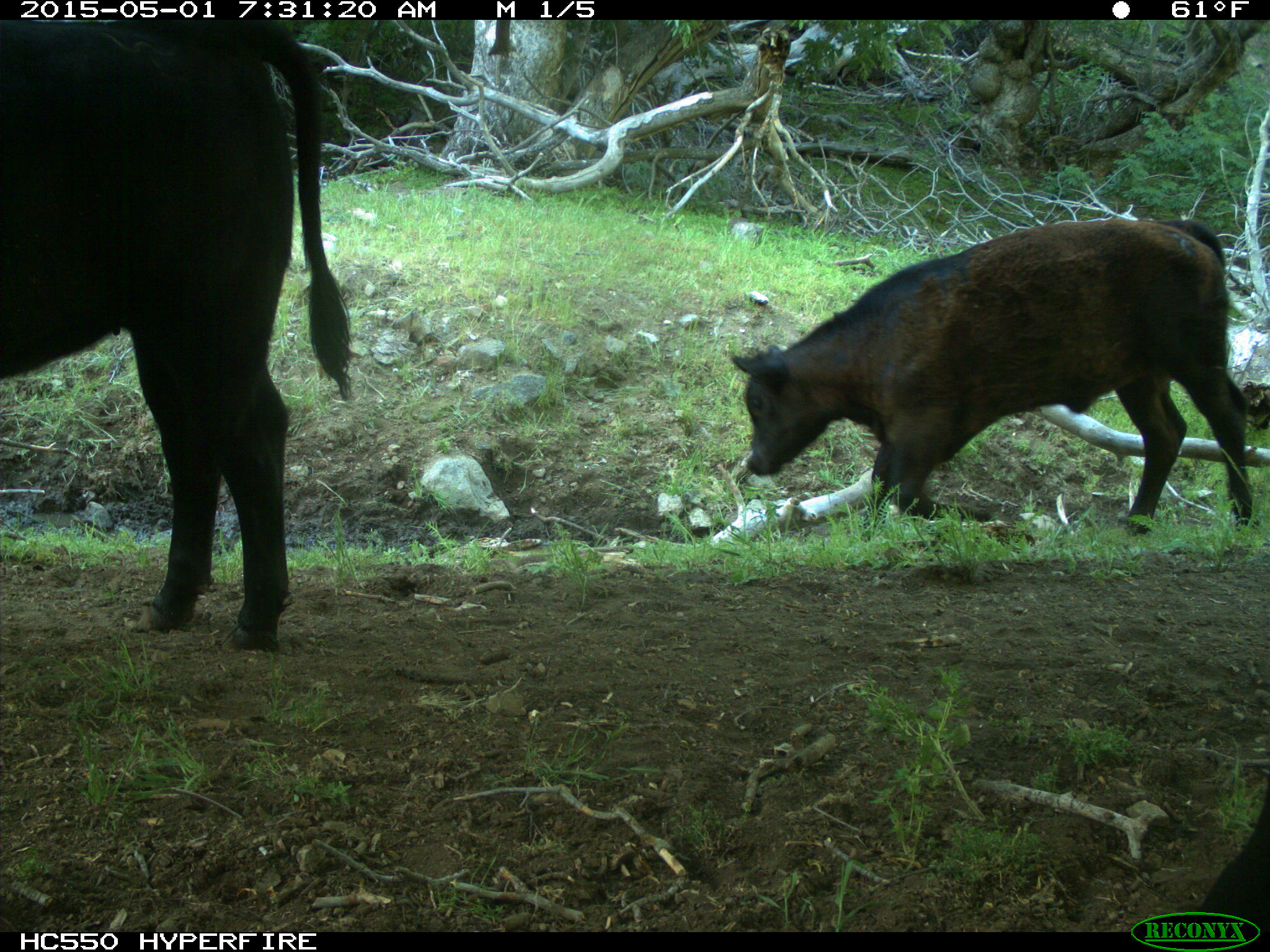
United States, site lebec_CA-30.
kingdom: Animalia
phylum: Chordata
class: Mammalia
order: Artiodactyla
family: Bovidae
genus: Bos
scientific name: Bos taurus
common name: domestic cow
Bos taurus (domestic cow).